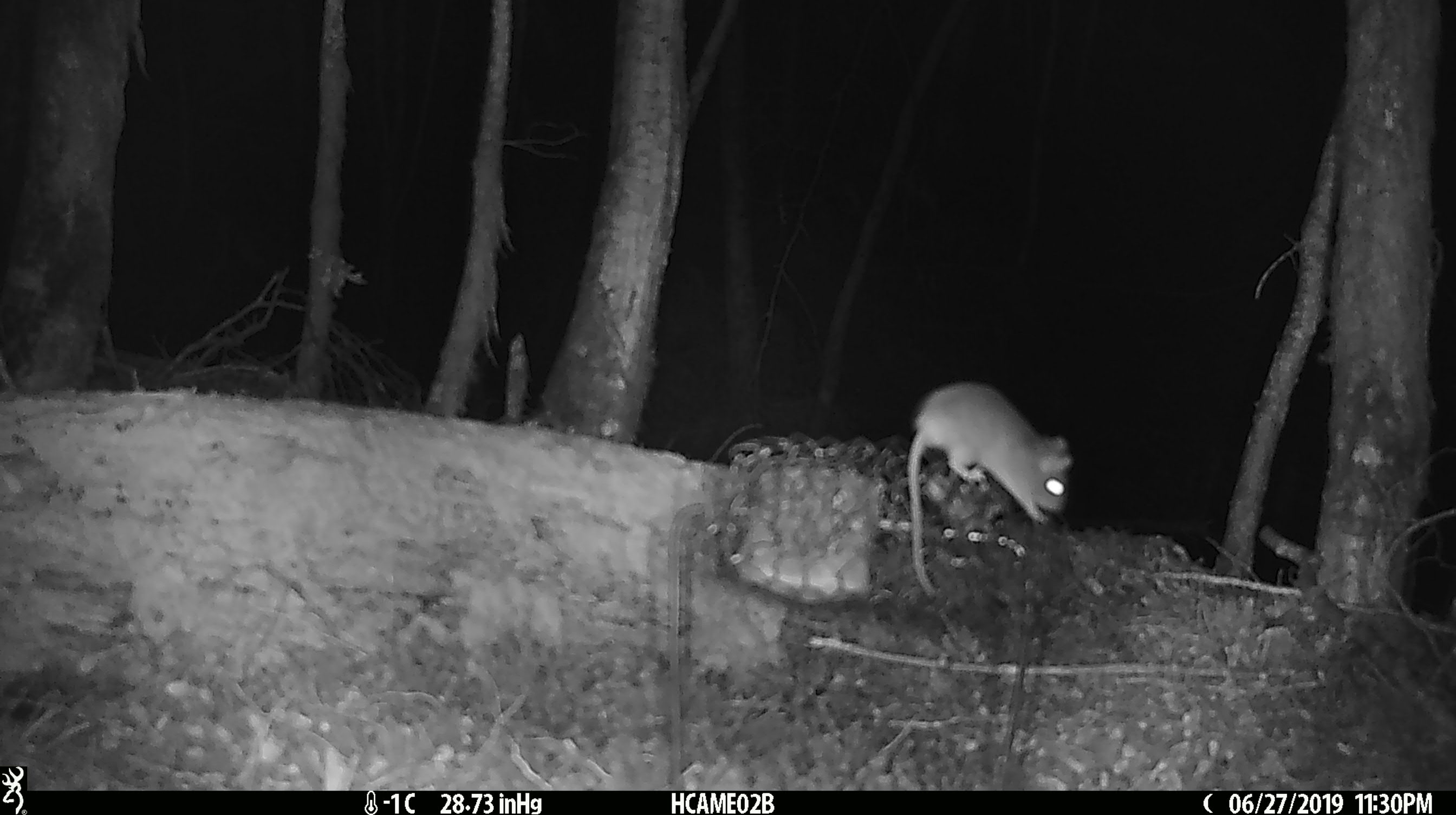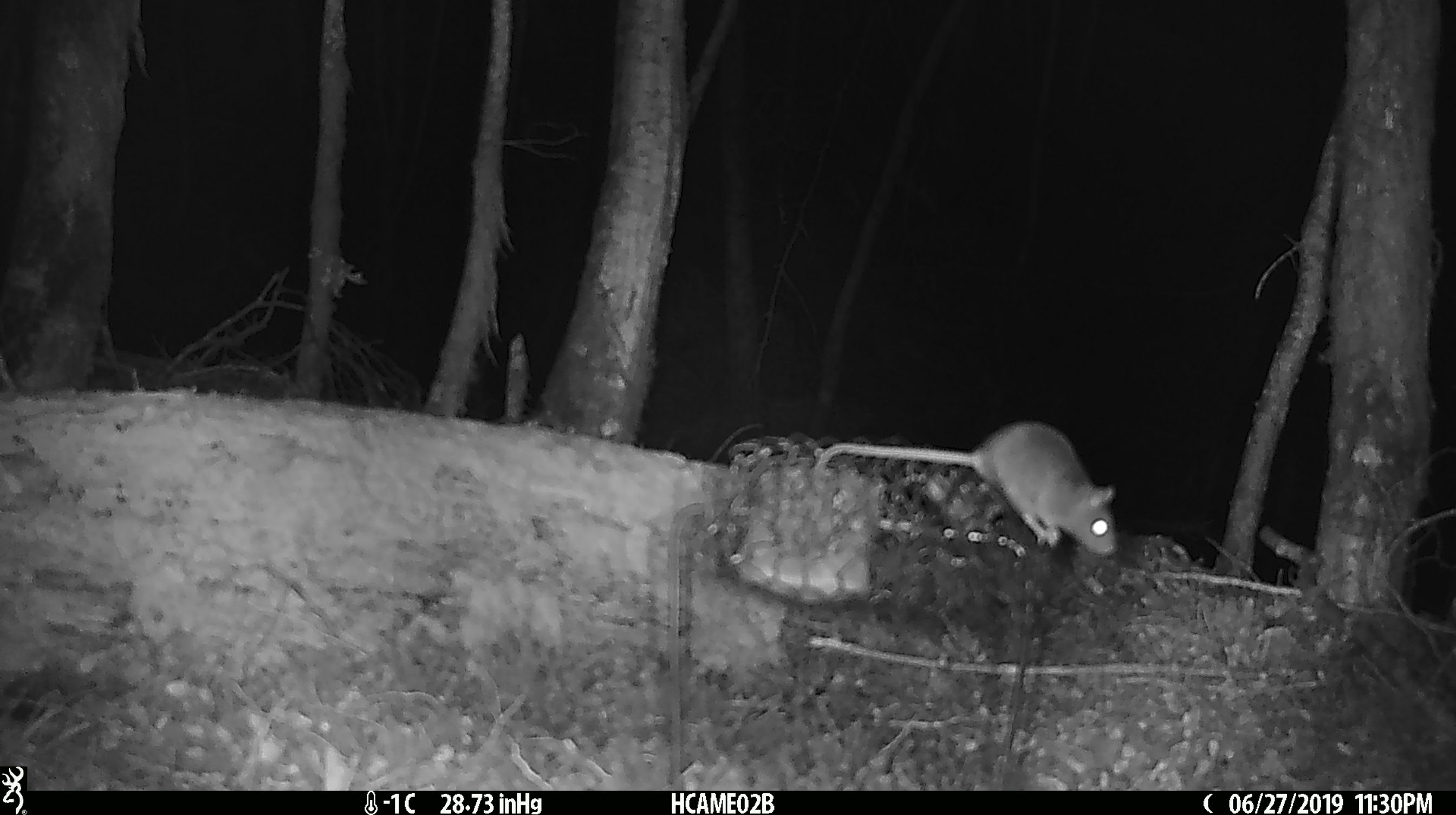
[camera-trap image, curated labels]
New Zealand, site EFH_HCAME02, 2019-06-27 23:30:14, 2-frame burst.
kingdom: Animalia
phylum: Chordata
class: Mammalia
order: Rodentia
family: Muridae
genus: Mus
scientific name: Mus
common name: mouse